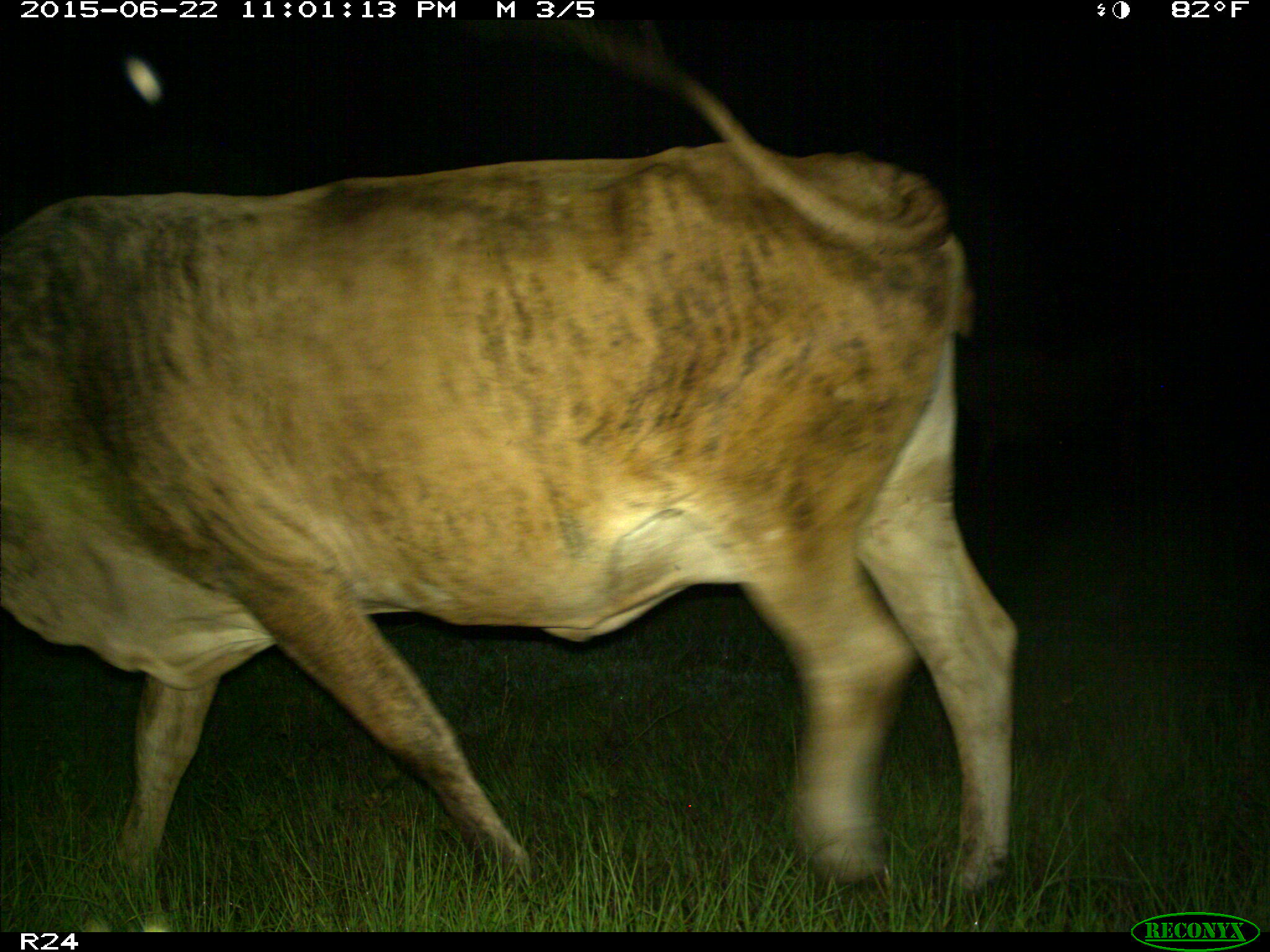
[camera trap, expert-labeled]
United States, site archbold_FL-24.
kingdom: Animalia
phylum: Chordata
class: Mammalia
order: Artiodactyla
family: Bovidae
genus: Bos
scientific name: Bos taurus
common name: domestic cow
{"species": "Bos taurus (domestic cow)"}